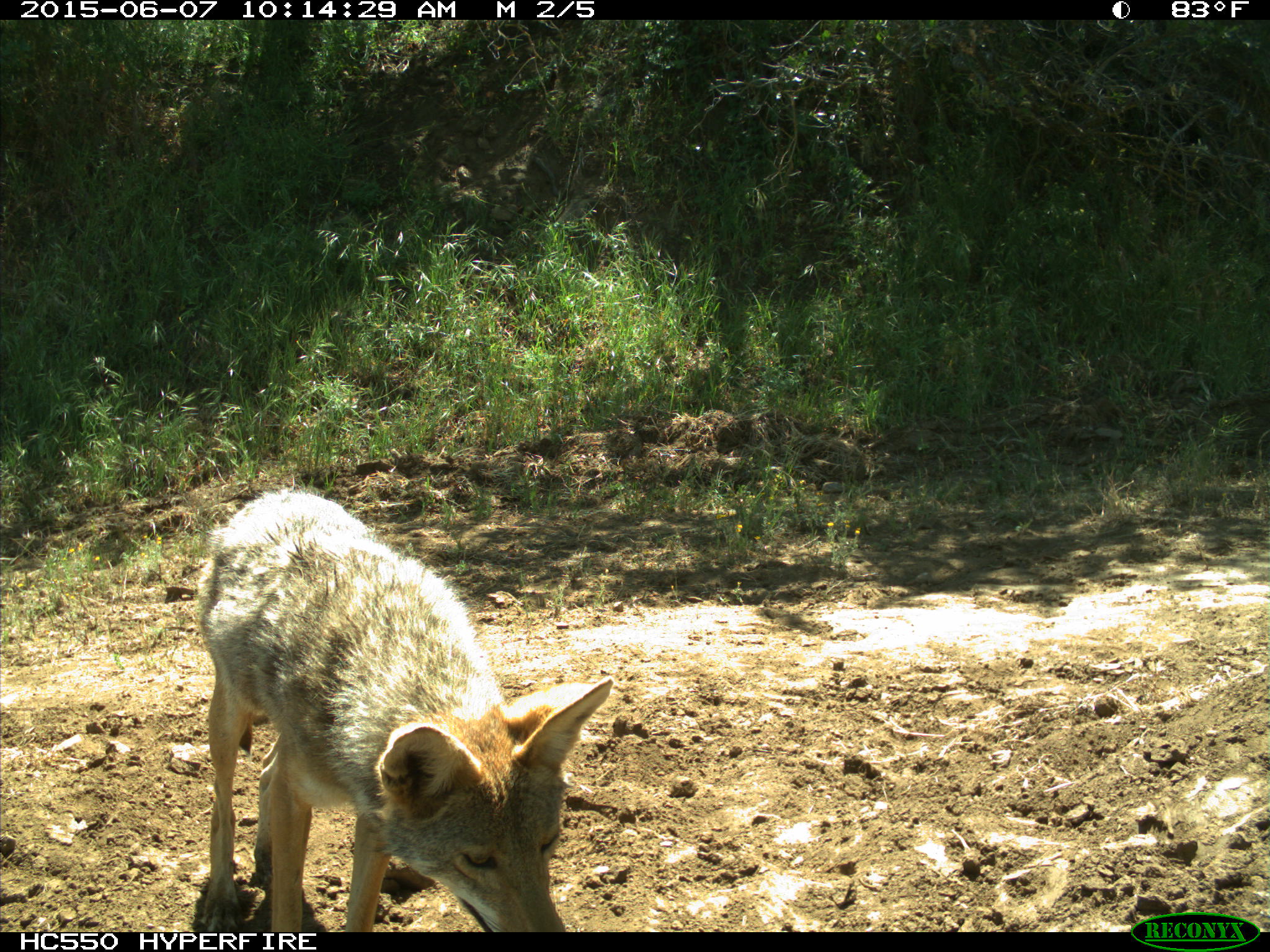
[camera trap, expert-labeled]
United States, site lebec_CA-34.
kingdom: Animalia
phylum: Chordata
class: Mammalia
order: Carnivora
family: Canidae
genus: Canis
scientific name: Canis latrans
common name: coyote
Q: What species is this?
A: Canis latrans (coyote).